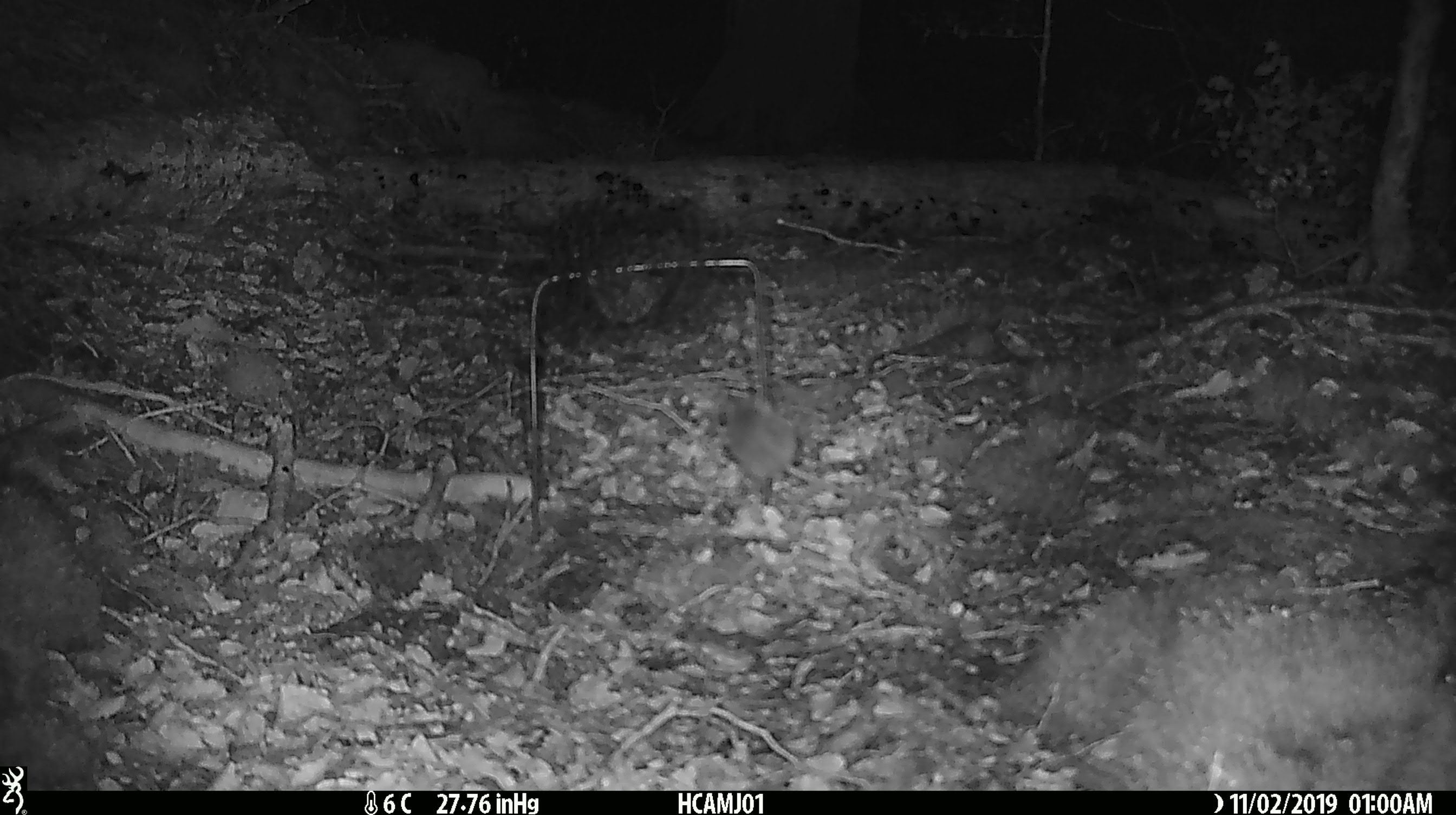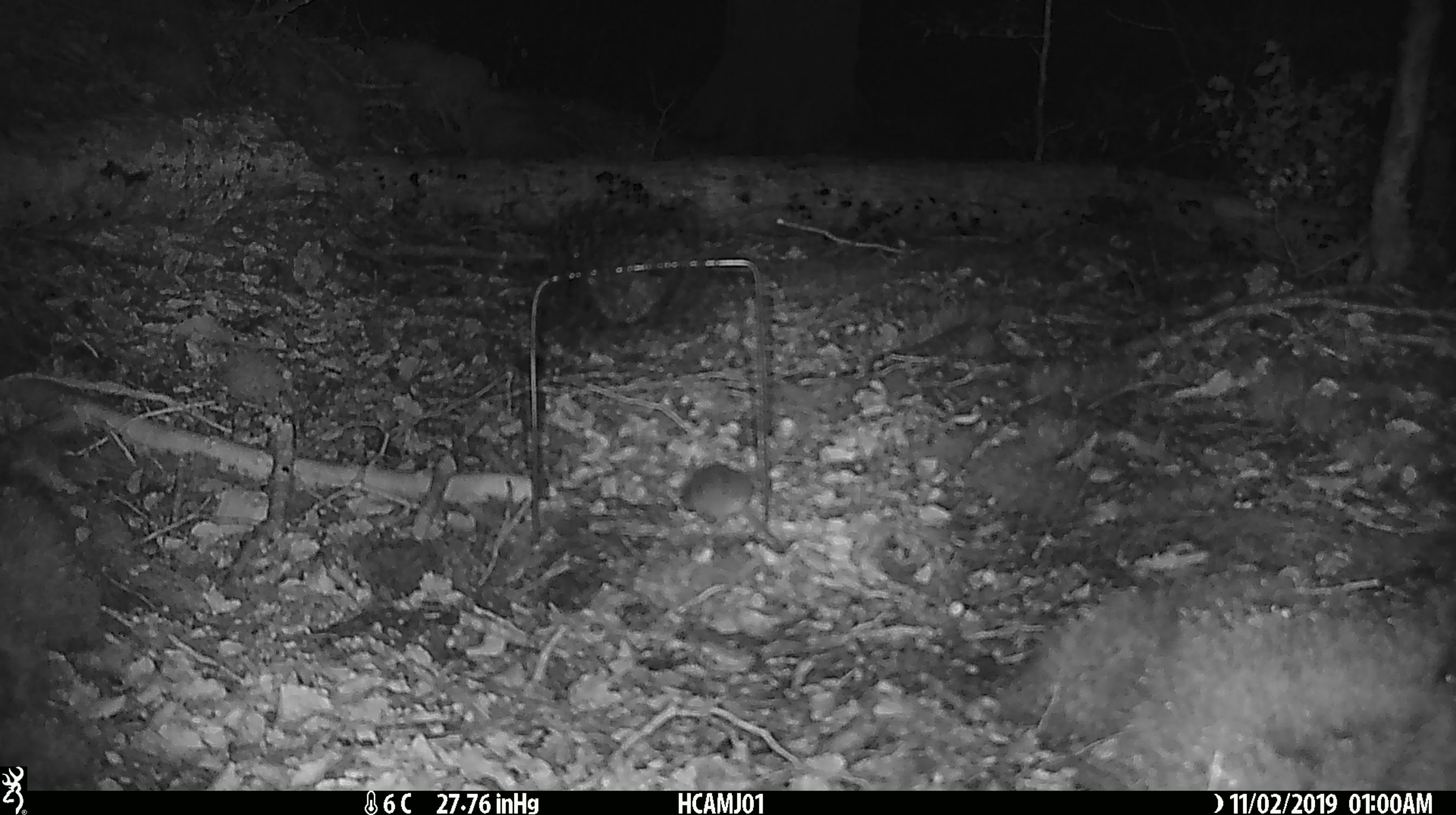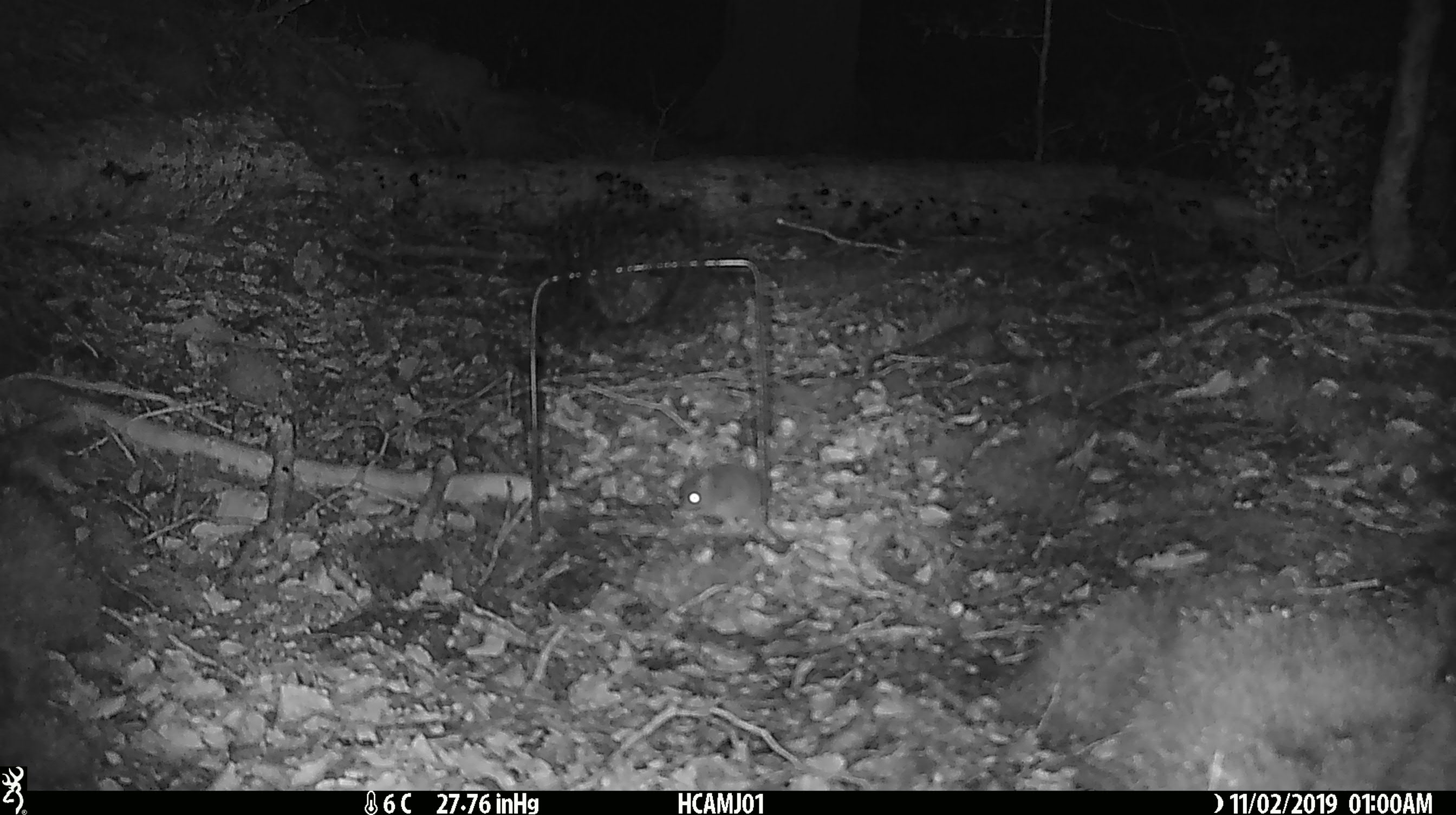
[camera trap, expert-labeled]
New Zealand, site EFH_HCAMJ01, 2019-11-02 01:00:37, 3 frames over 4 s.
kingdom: Animalia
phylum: Chordata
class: Mammalia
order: Rodentia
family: Muridae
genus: Mus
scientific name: Mus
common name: mouse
Mouse (Mus).